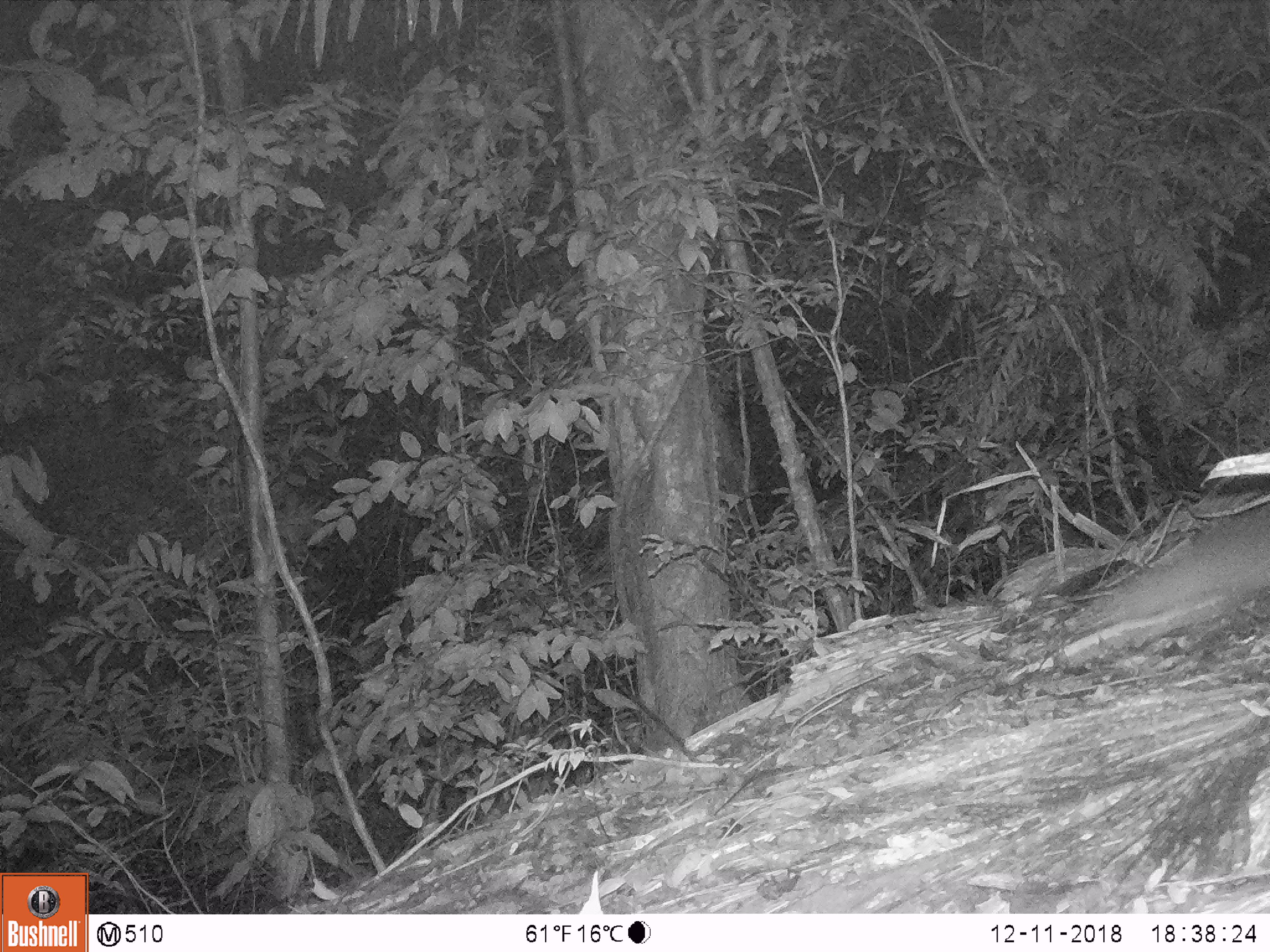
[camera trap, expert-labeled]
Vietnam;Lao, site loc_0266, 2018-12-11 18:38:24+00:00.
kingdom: Animalia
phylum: Chordata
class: Mammalia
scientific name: Mammalia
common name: mammal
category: unidentified small mammal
Unidentified small mammal (mammal) (Mammalia). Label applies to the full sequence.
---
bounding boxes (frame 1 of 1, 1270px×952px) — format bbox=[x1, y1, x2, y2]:
unidentified small mammal: bbox=[1112, 511, 1270, 621]